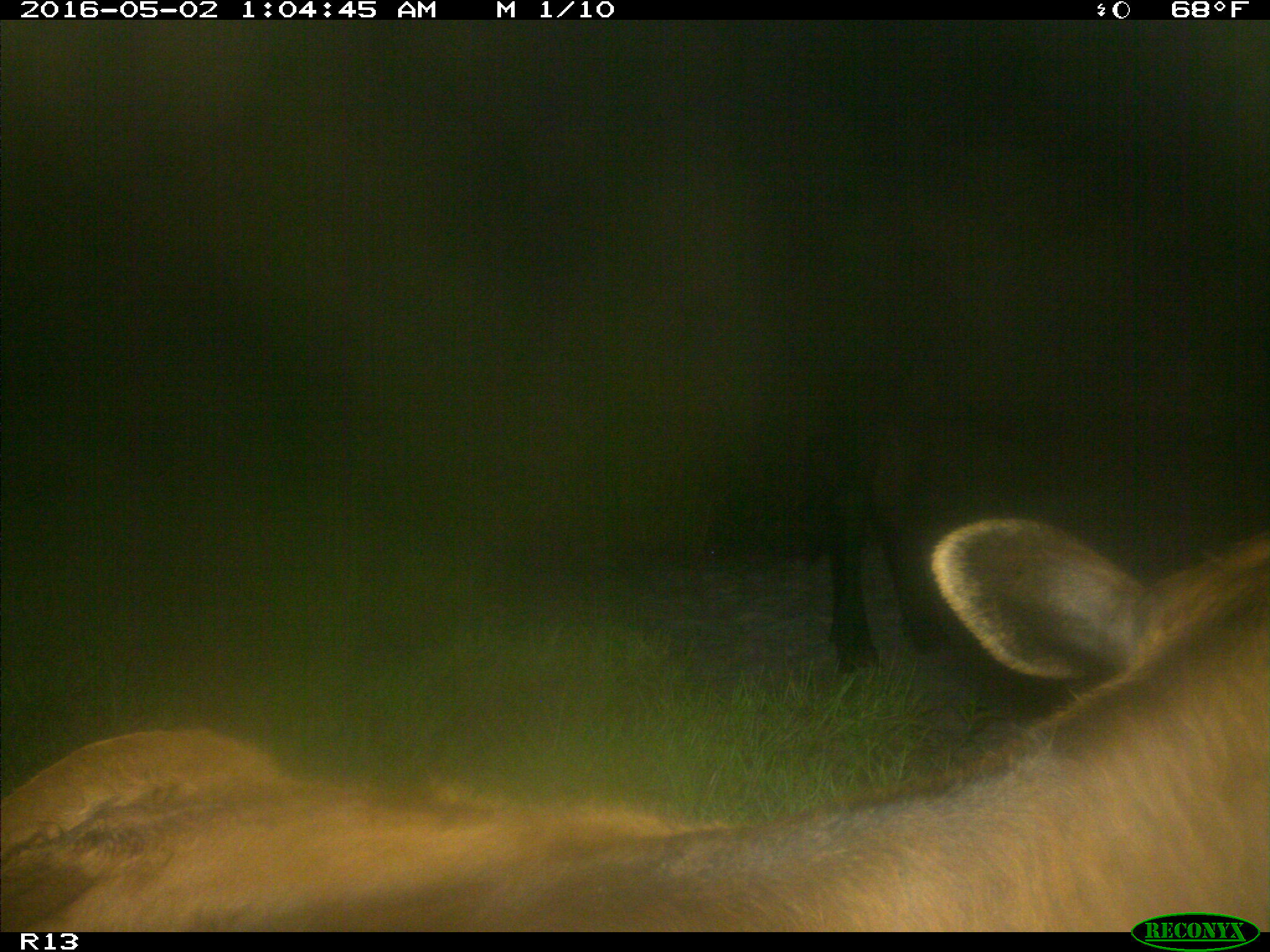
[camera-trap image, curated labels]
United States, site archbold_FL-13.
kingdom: Animalia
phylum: Chordata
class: Mammalia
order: Artiodactyla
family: Bovidae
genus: Bos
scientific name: Bos taurus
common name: domestic cow